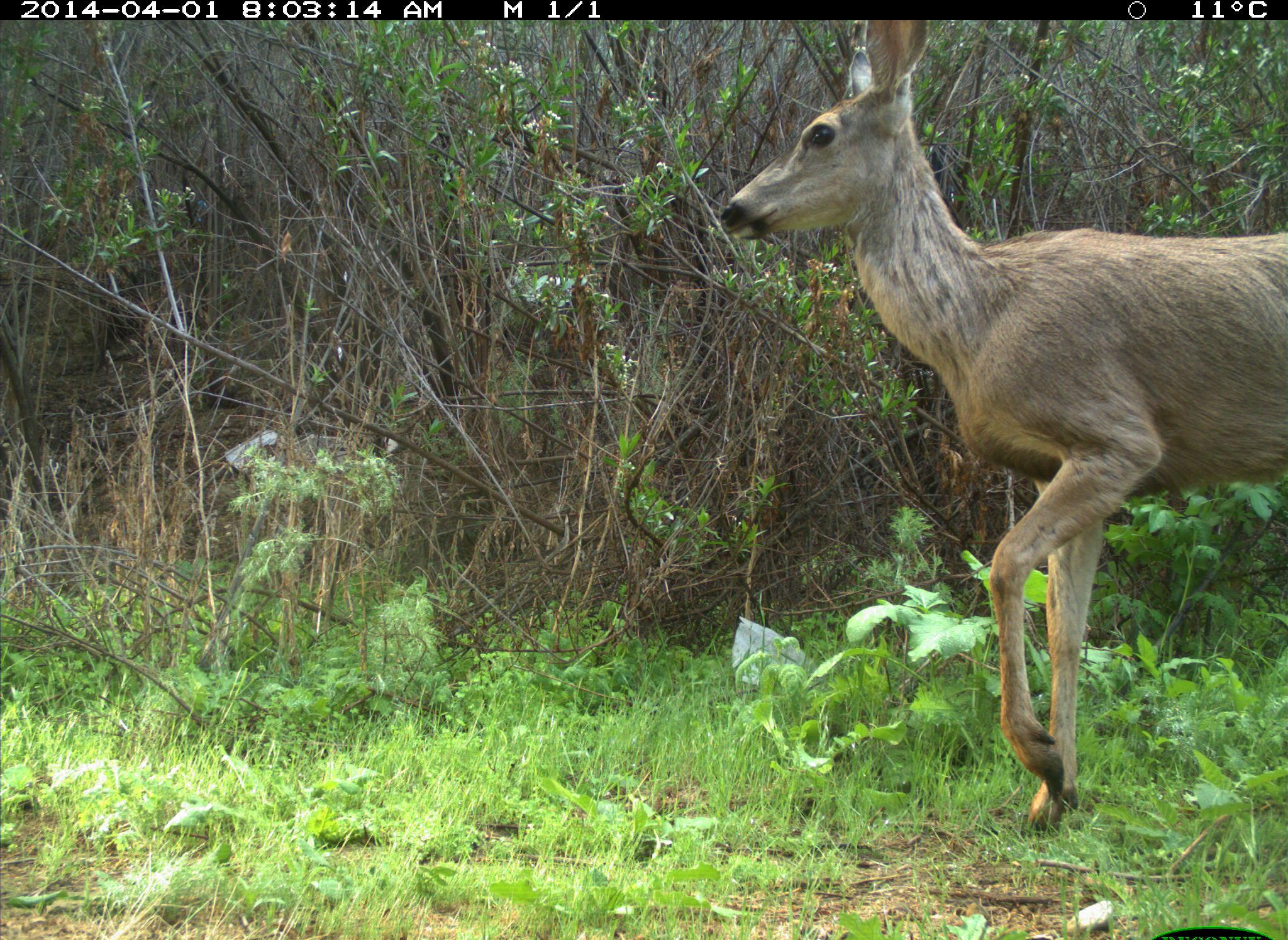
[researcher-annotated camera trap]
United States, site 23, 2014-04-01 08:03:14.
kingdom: Animalia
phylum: Chordata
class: Mammalia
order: Artiodactyla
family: Cervidae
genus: Odocoileus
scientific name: Odocoileus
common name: deer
Deer (Odocoileus).